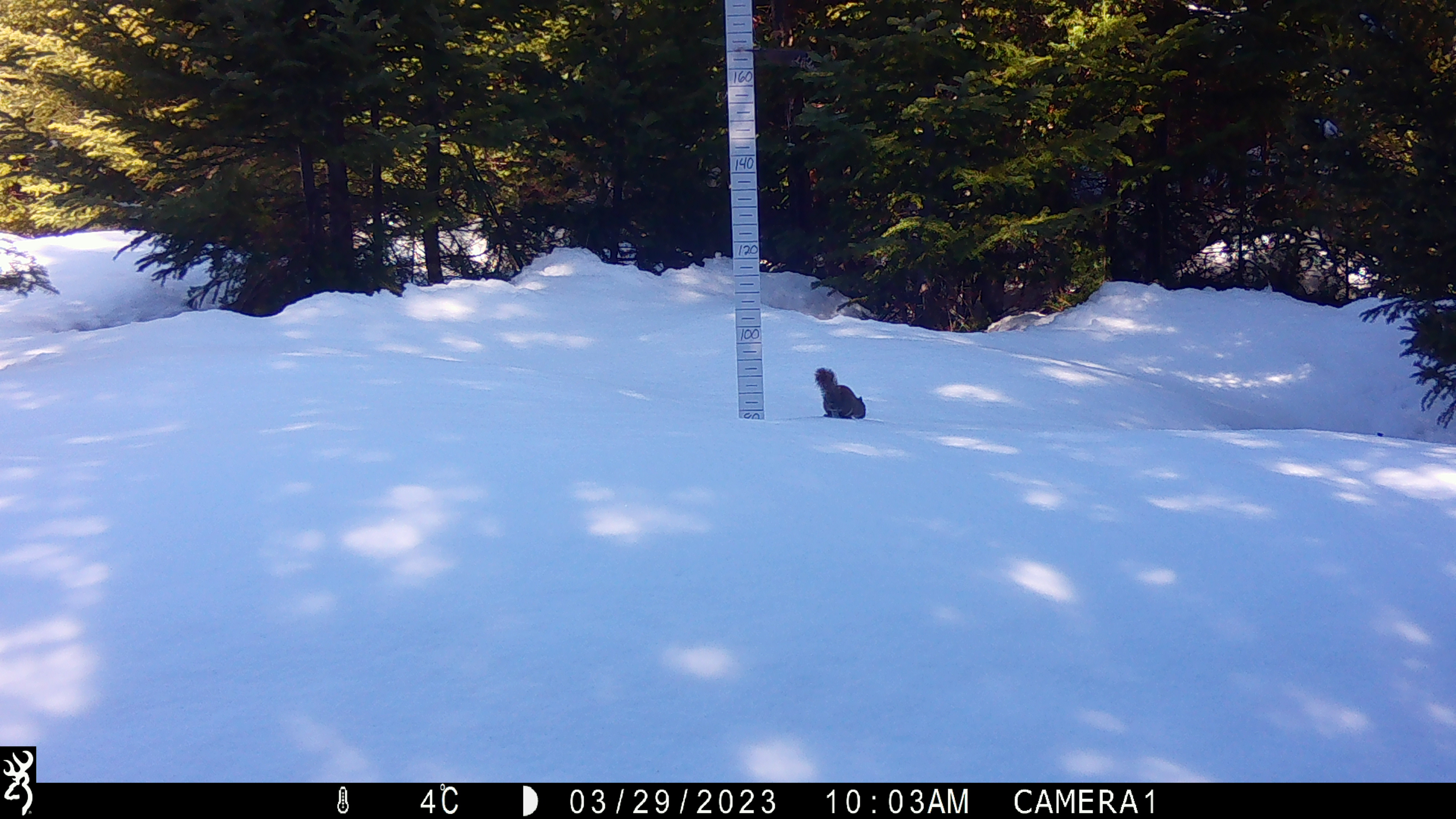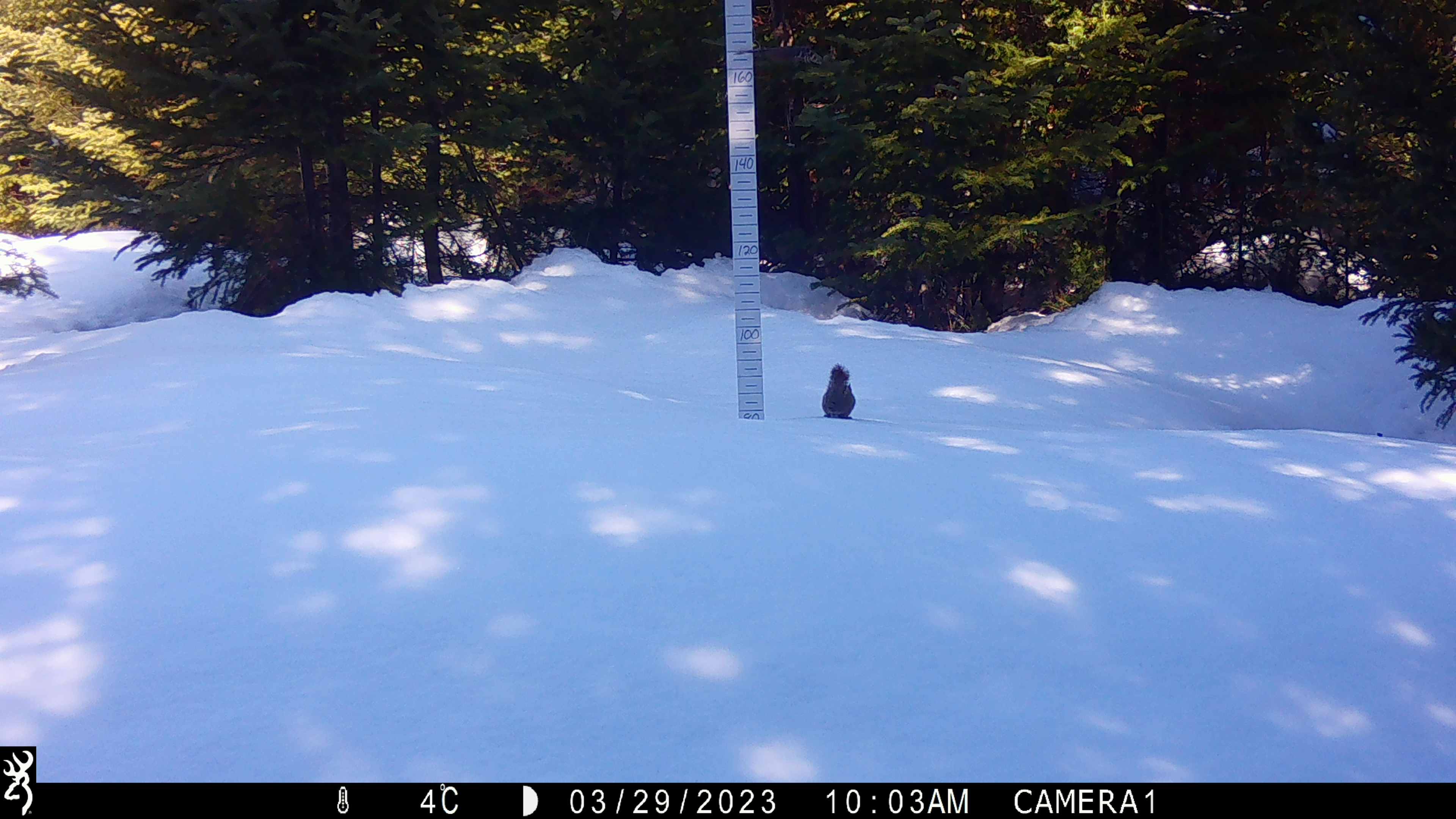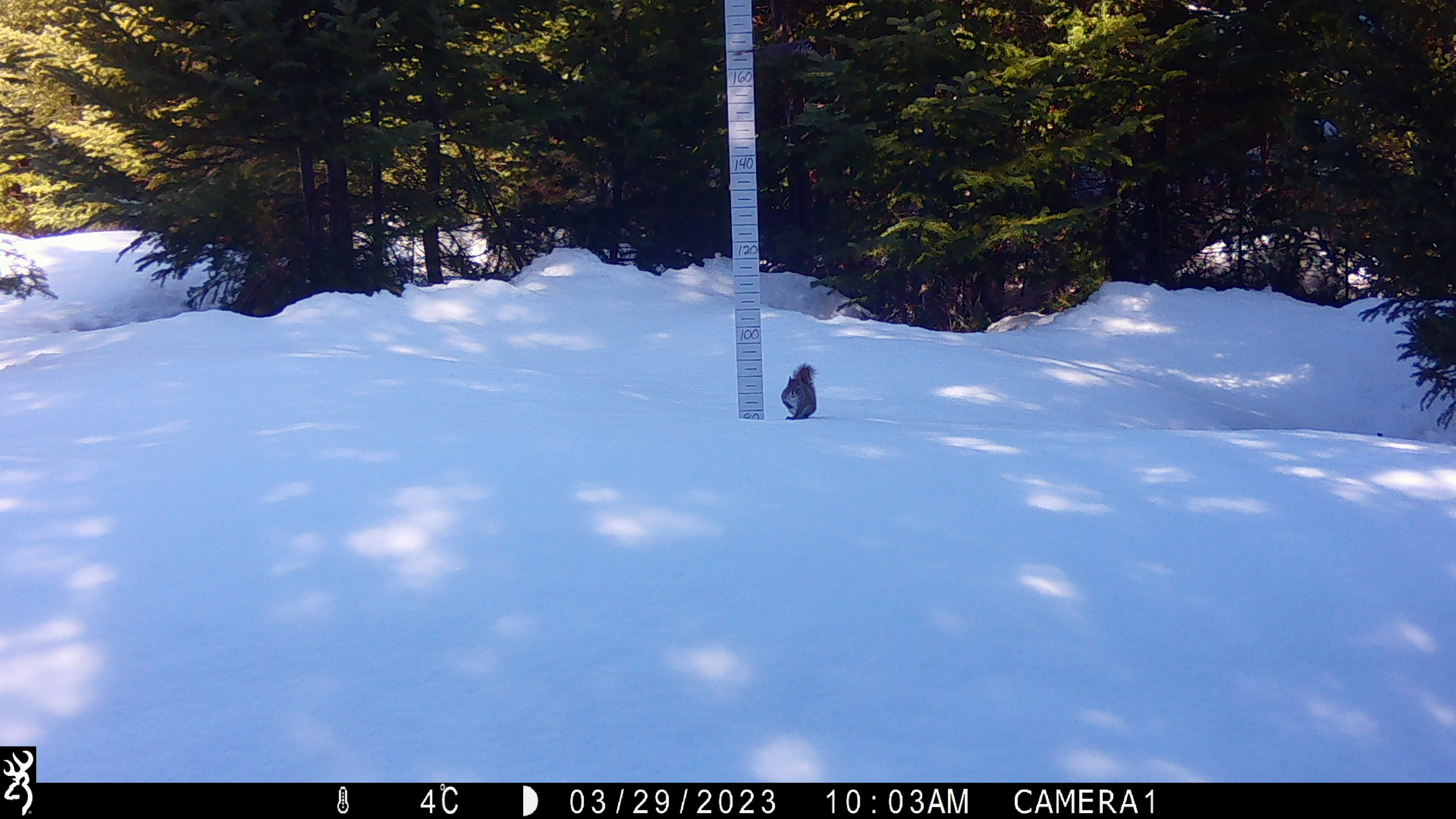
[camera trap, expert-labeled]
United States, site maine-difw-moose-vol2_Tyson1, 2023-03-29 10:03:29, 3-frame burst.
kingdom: Animalia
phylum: Chordata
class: Mammalia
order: Rodentia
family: Sciuridae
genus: Tamiasciurus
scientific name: Tamiasciurus hudsonicus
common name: red squirrel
Red squirrel (Tamiasciurus hudsonicus).